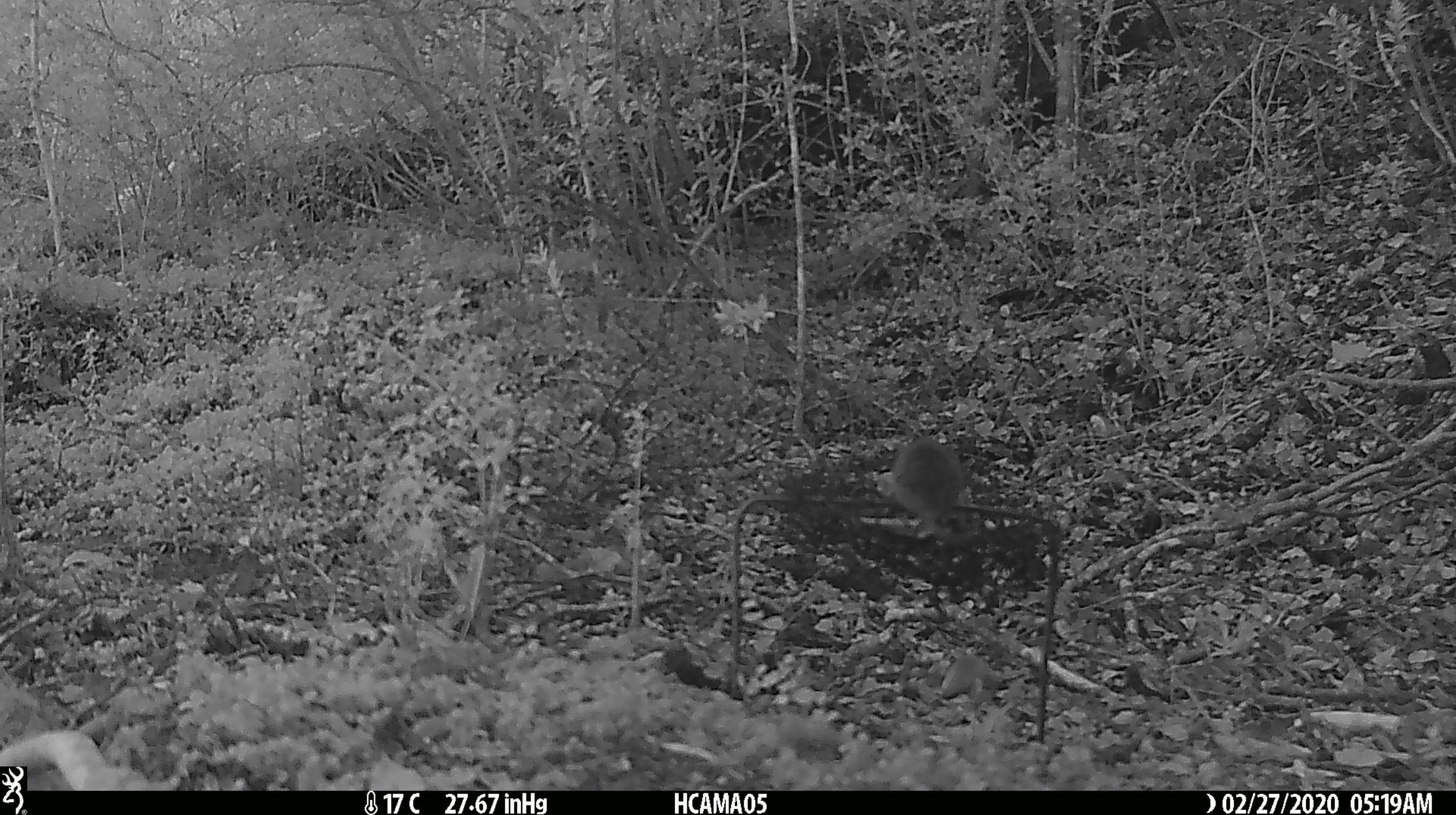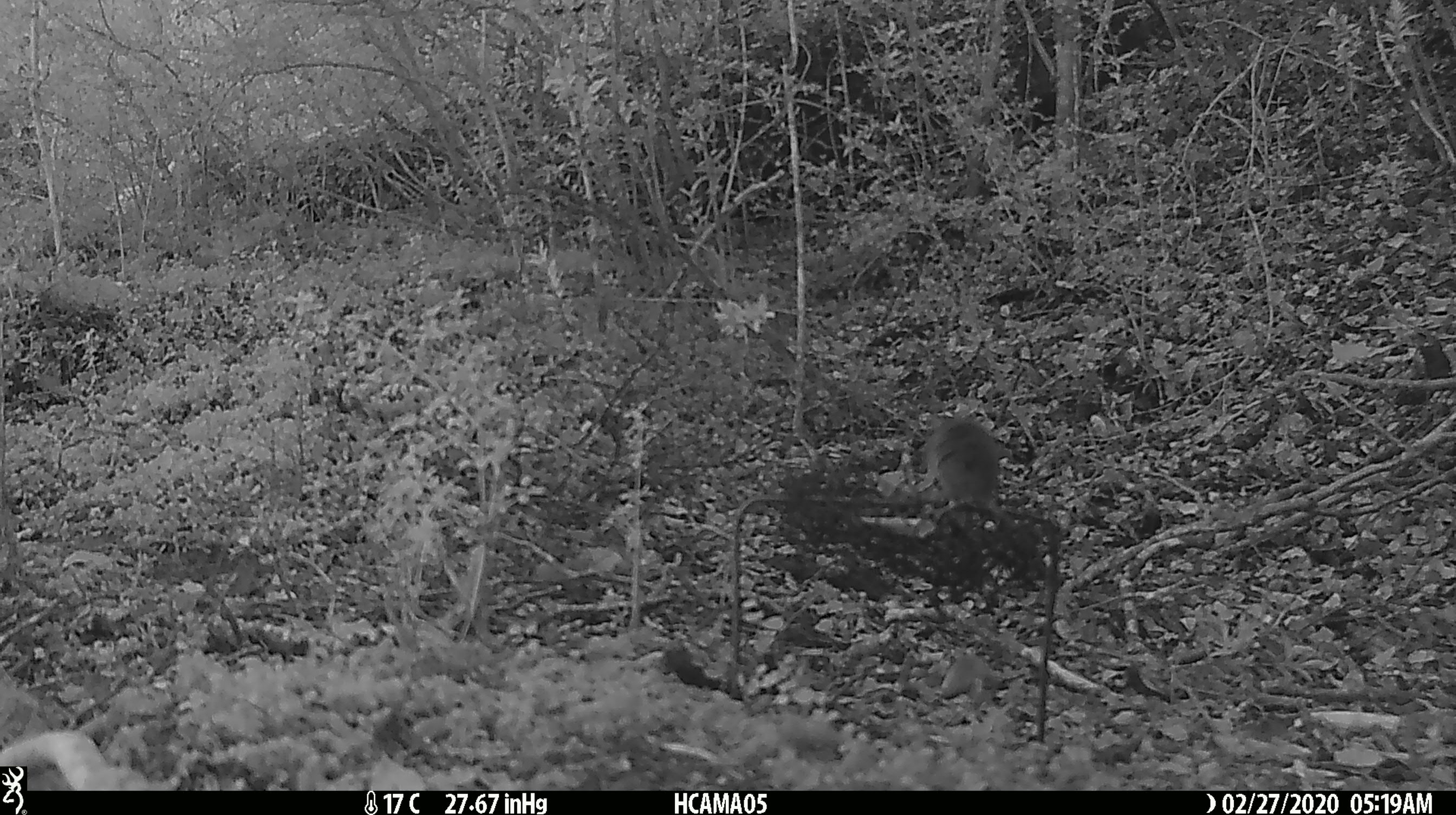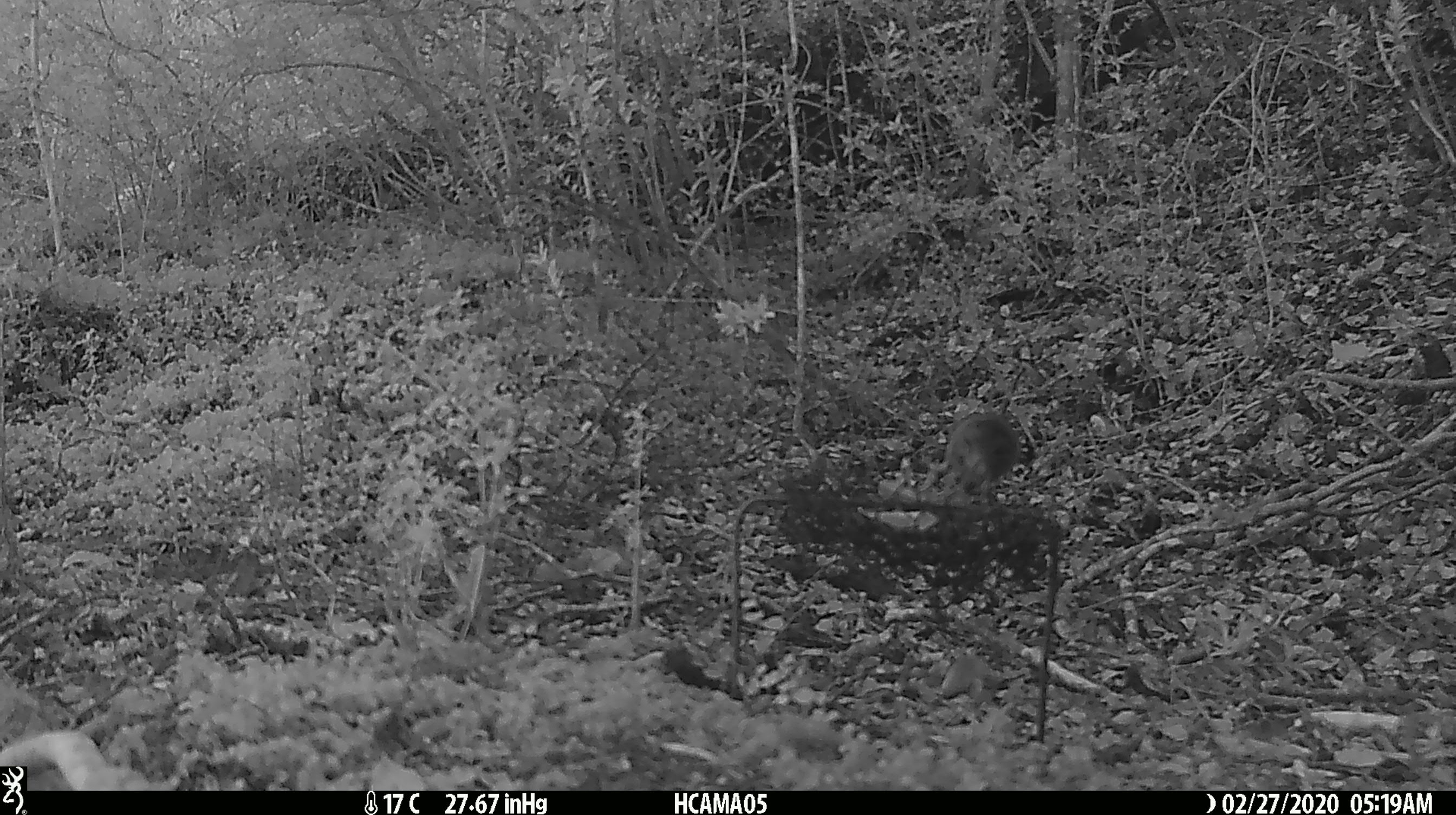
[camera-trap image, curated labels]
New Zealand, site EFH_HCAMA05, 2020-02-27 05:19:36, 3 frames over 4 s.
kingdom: Animalia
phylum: Chordata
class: Mammalia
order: Rodentia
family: Muridae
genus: Mus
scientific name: Mus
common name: mouse